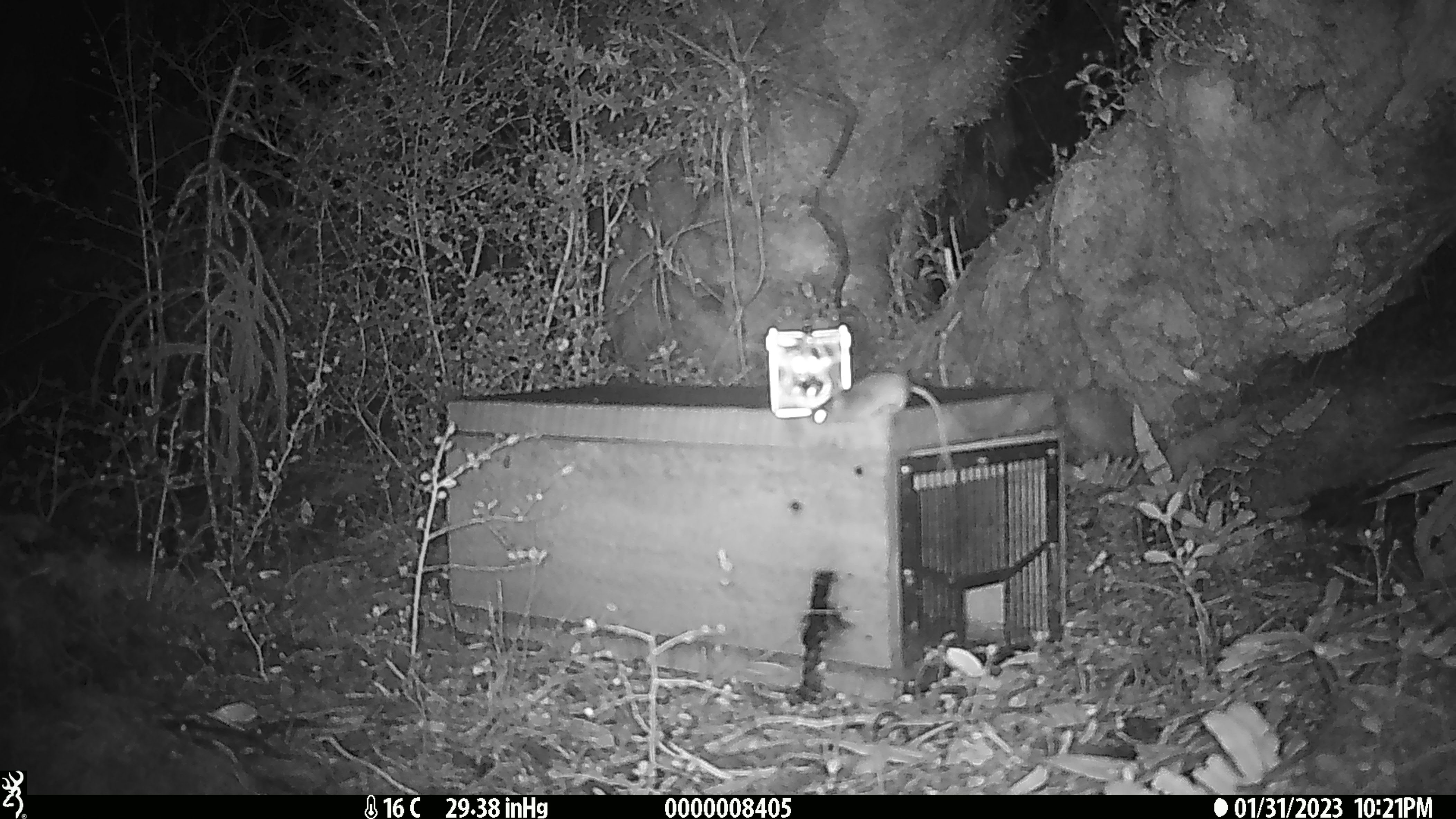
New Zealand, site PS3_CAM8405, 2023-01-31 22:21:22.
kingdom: Animalia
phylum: Chordata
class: Mammalia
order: Rodentia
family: Muridae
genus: Mus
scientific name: Mus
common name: mouse